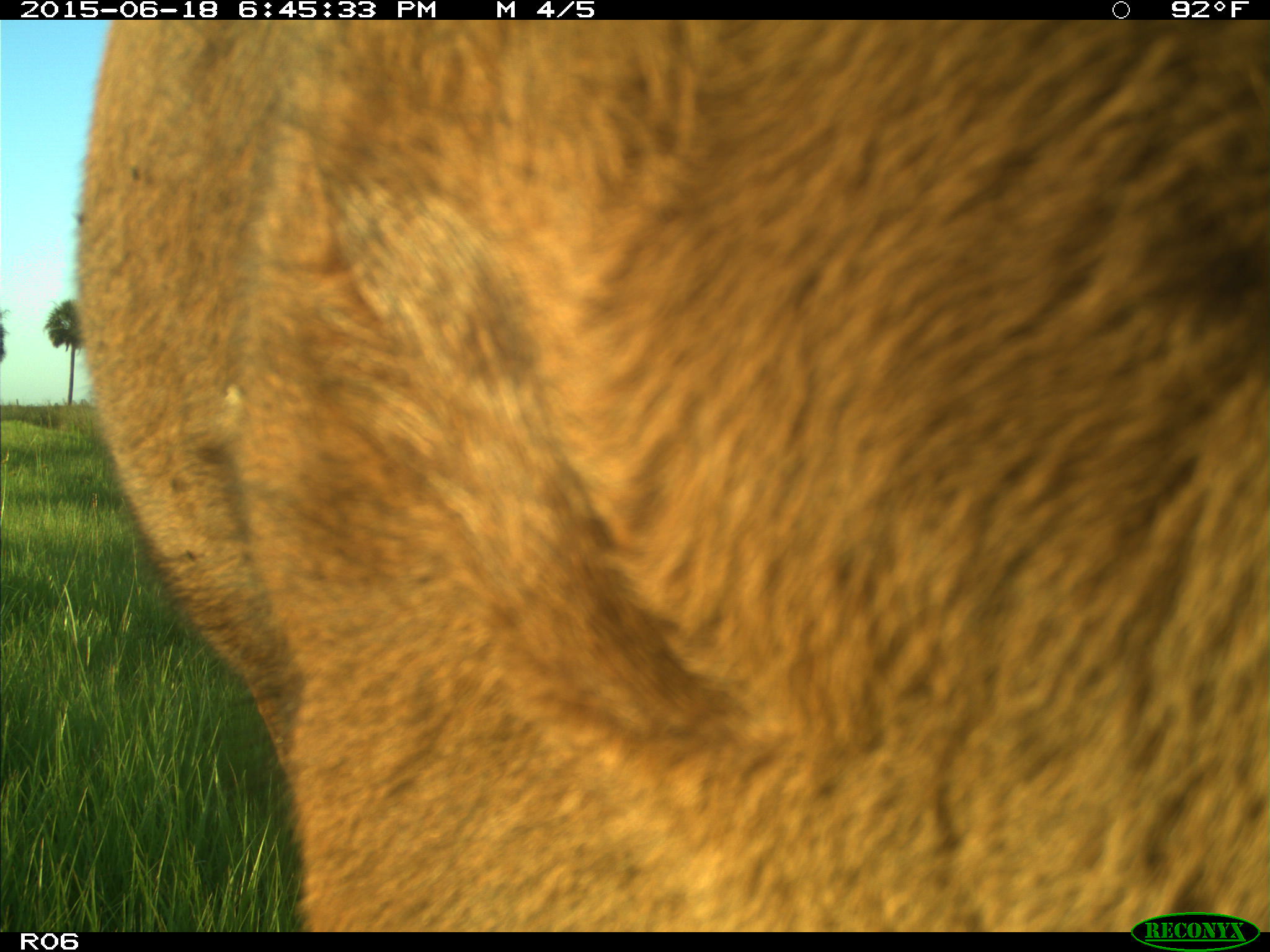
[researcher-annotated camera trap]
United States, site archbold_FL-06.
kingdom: Animalia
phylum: Chordata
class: Mammalia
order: Artiodactyla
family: Bovidae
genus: Bos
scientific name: Bos taurus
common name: domestic cow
Bos taurus (domestic cow).